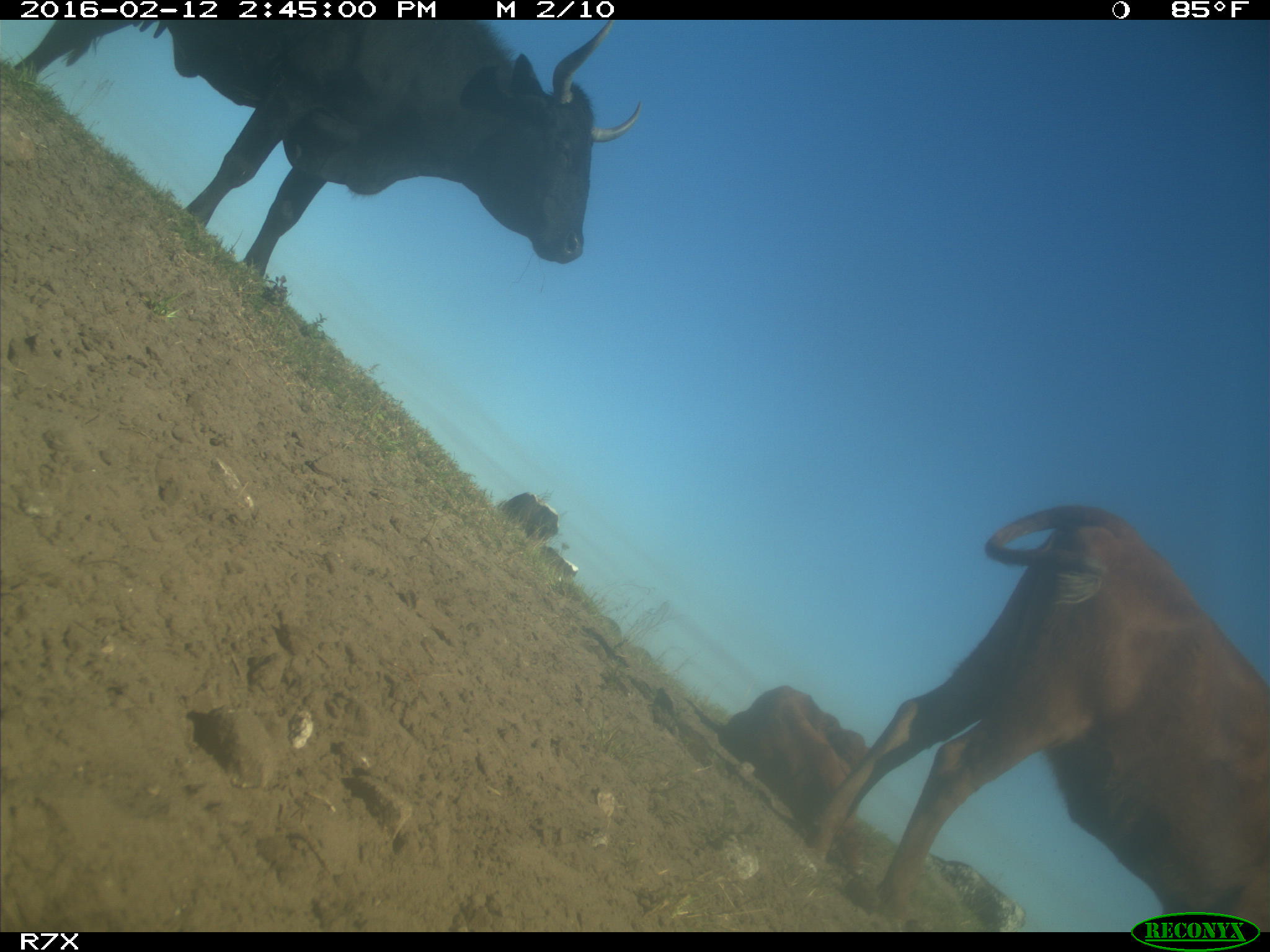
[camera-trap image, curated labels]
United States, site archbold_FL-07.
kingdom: Animalia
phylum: Chordata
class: Mammalia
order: Artiodactyla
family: Bovidae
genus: Bos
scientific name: Bos taurus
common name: domestic cow